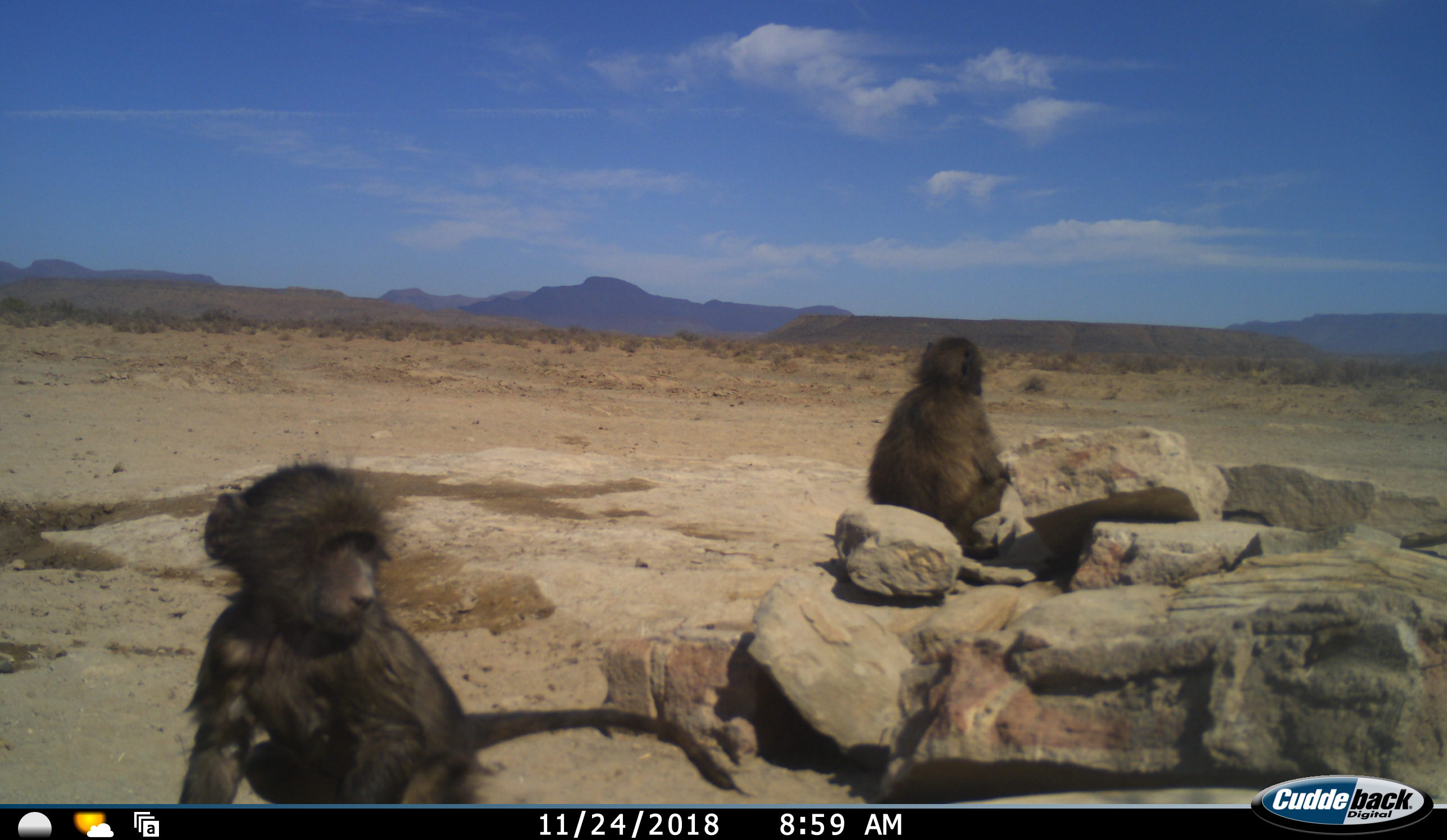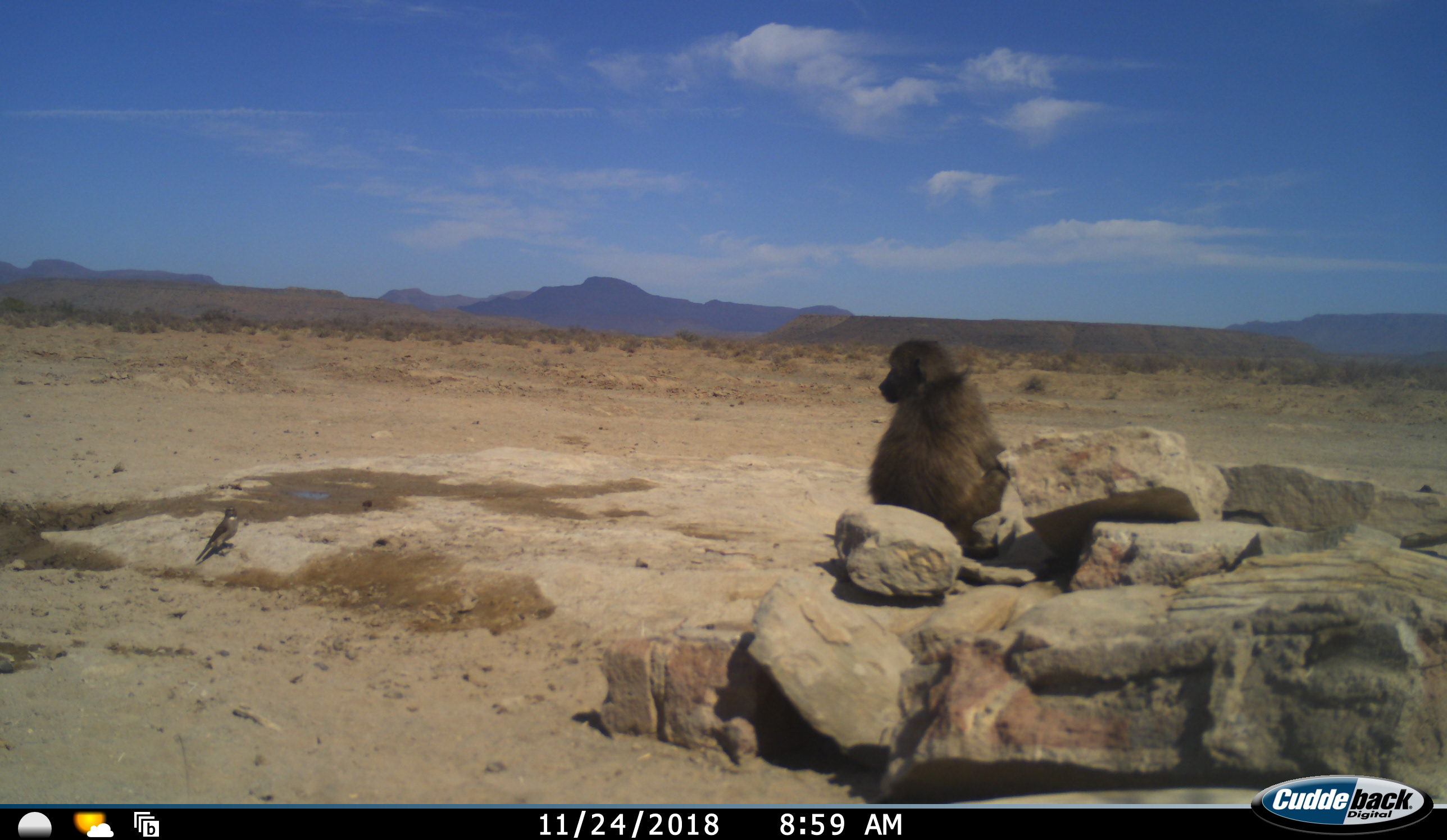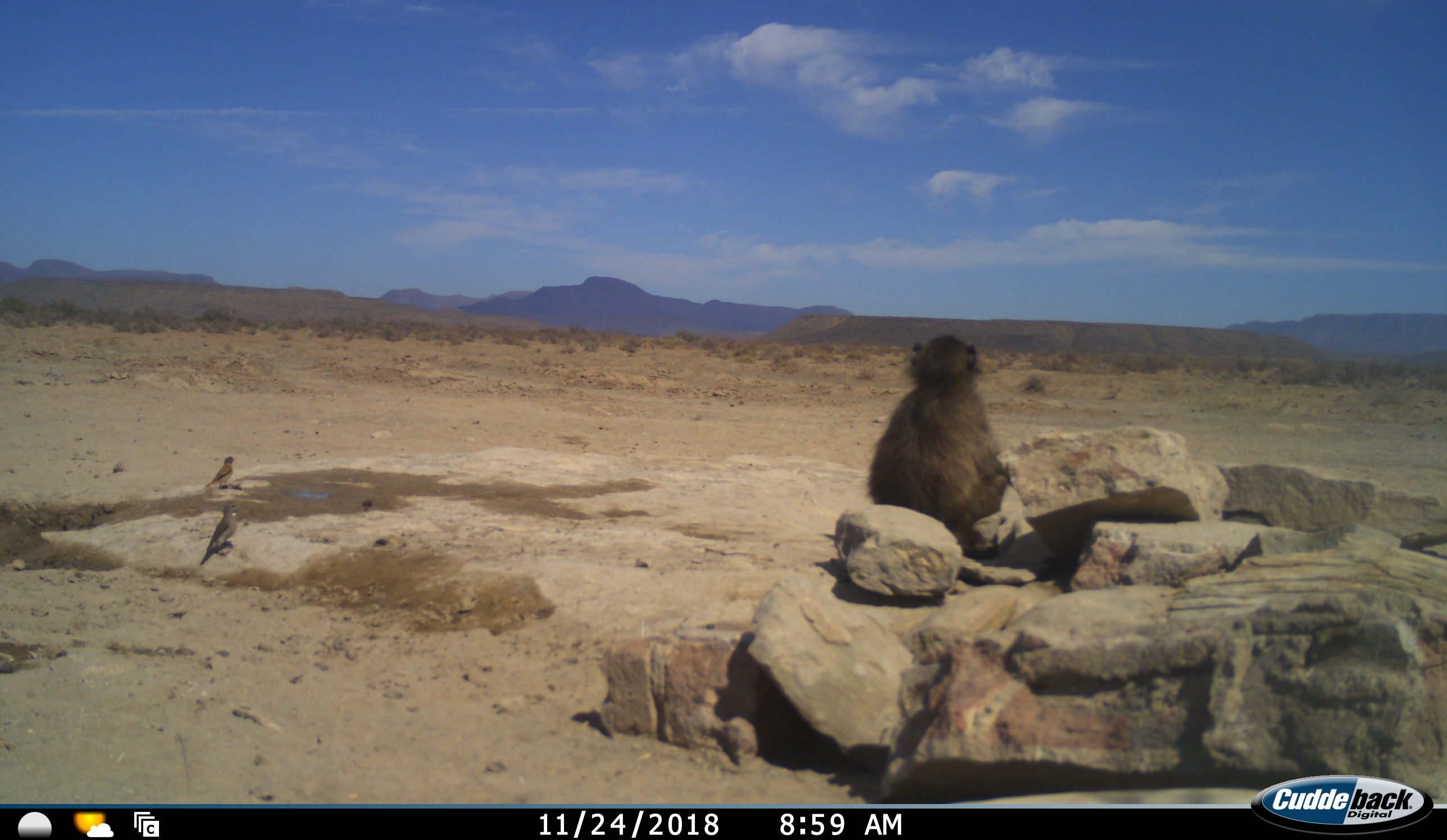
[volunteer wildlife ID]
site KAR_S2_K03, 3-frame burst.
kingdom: Animalia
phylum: Chordata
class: Mammalia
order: Primates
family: Cercopithecidae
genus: Papio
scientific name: Papio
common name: baboon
Baboon (Papio), count 2. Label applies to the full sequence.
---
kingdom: Animalia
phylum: Chordata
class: Aves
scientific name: Aves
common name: bird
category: birdother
Birdother (bird) (Aves), count 2. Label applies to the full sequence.